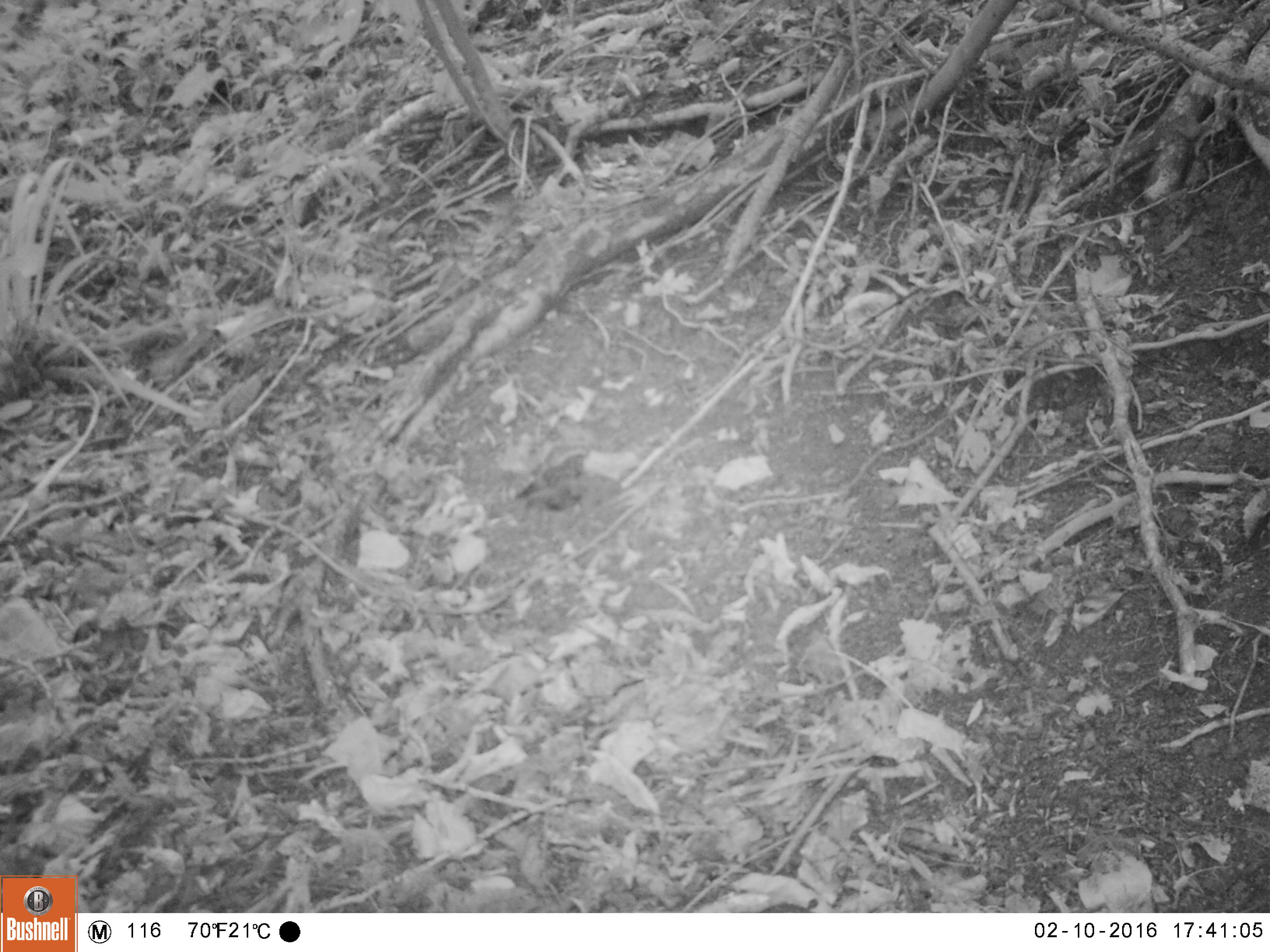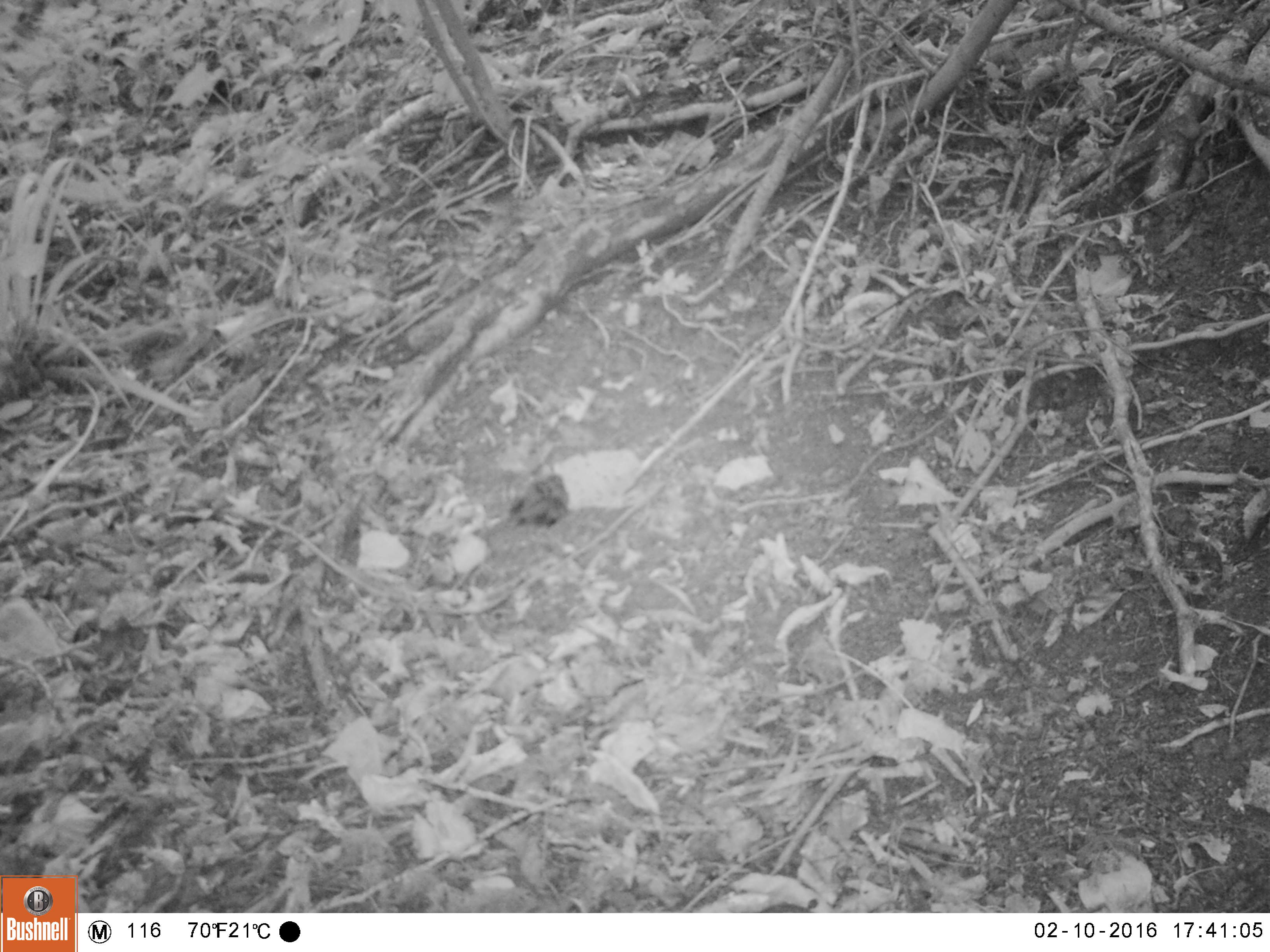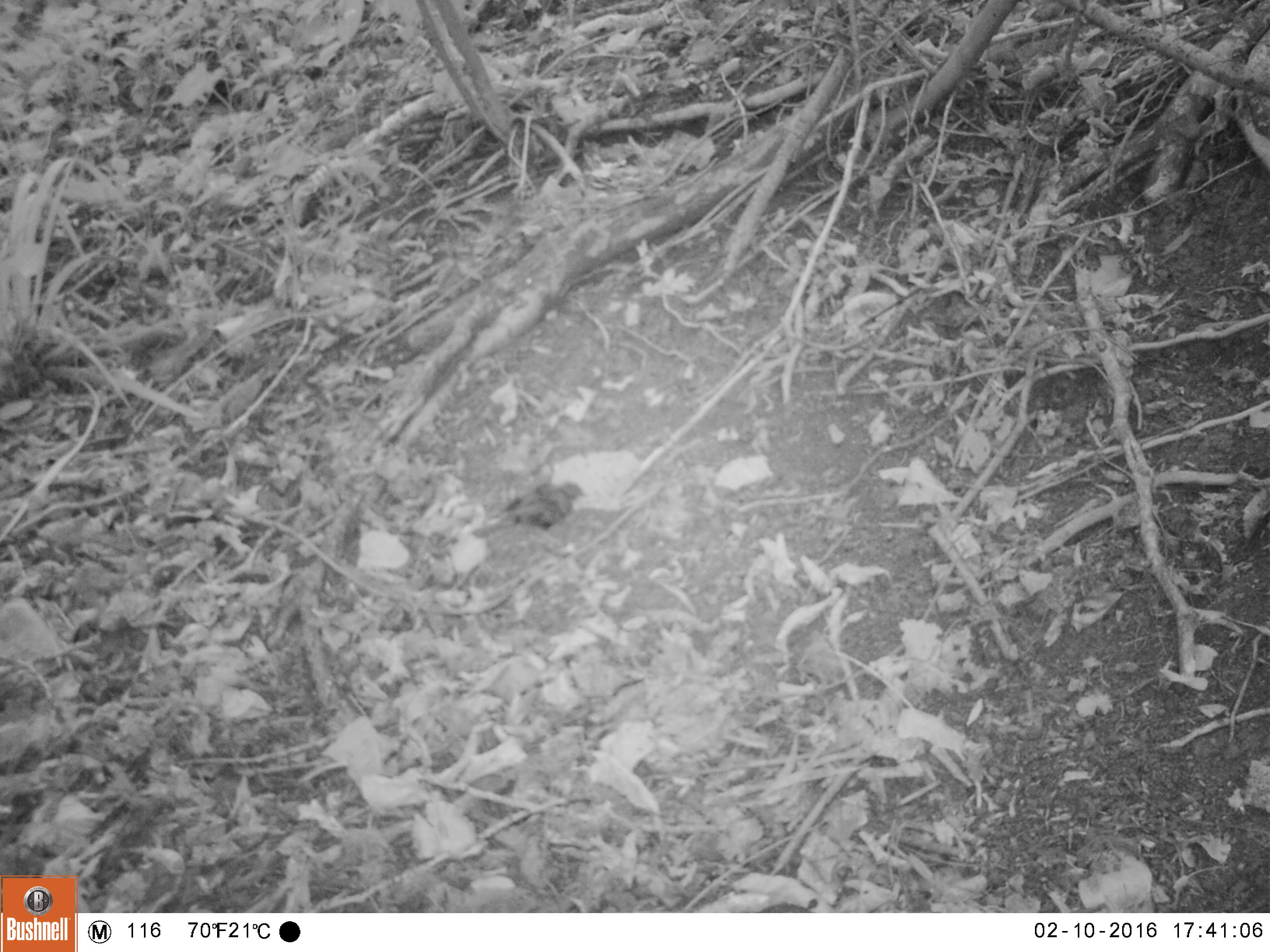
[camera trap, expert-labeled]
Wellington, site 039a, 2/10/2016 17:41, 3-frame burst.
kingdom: Animalia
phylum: Chordata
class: Aves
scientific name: Aves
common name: bird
Bird (Aves).